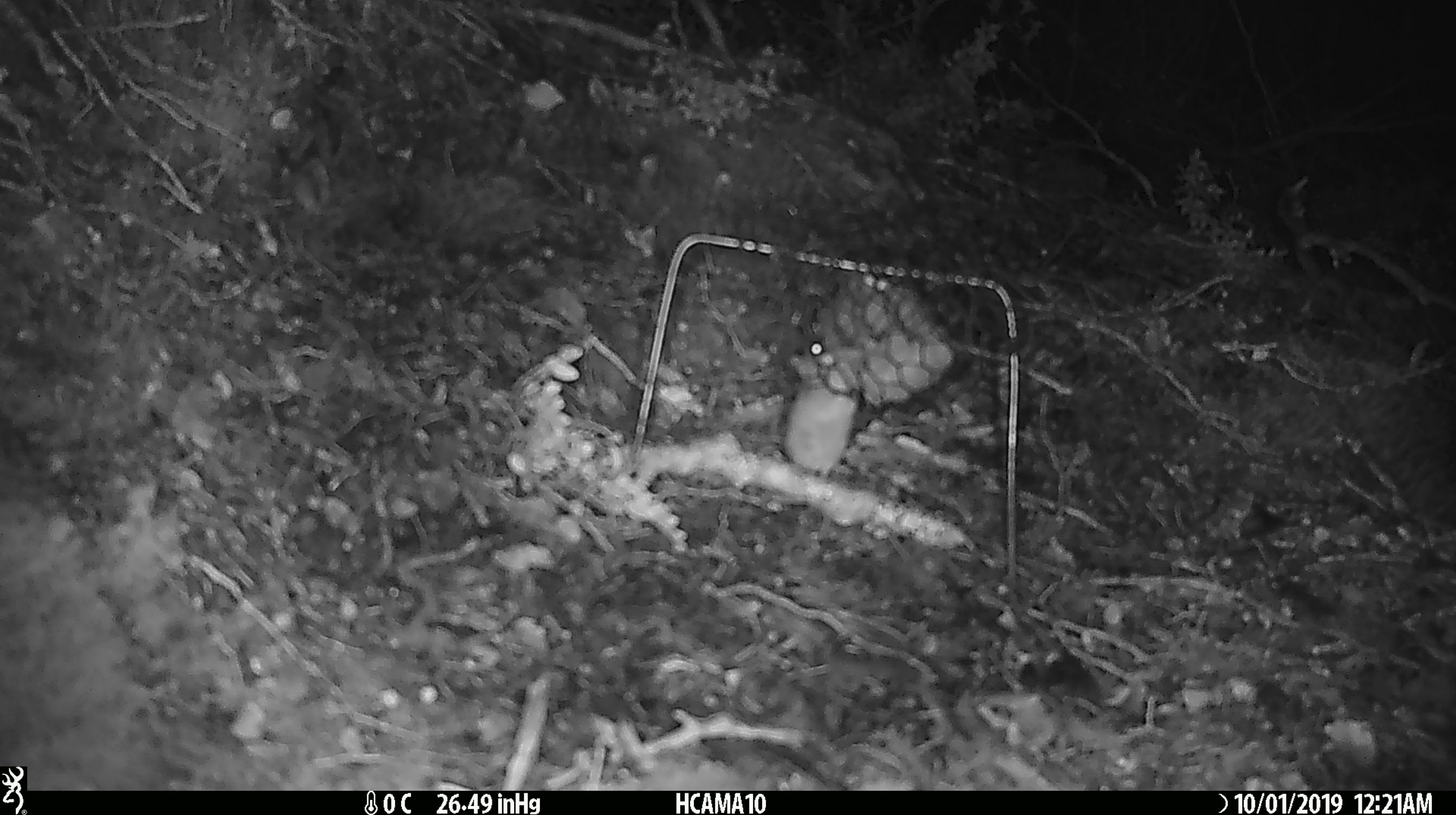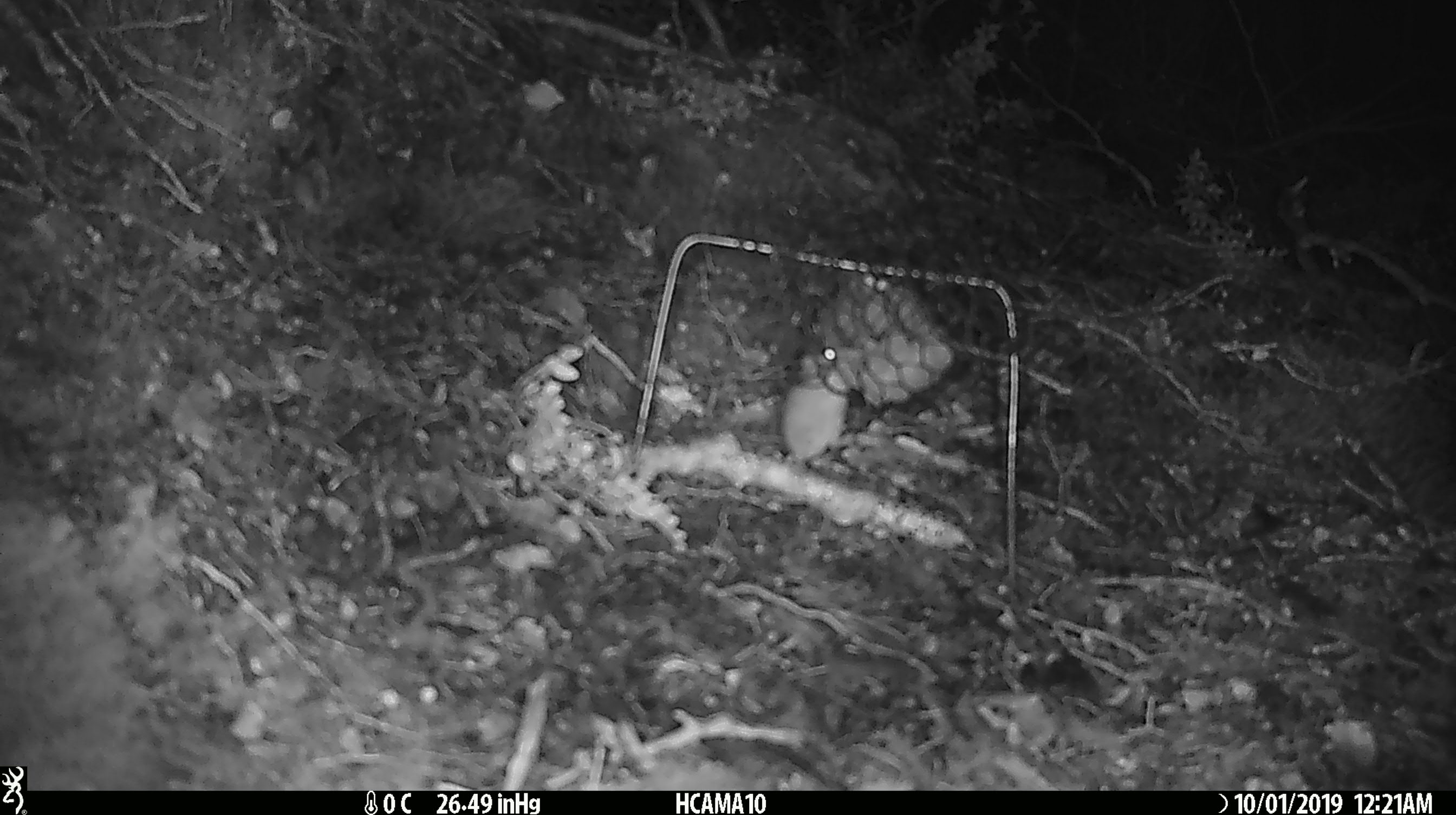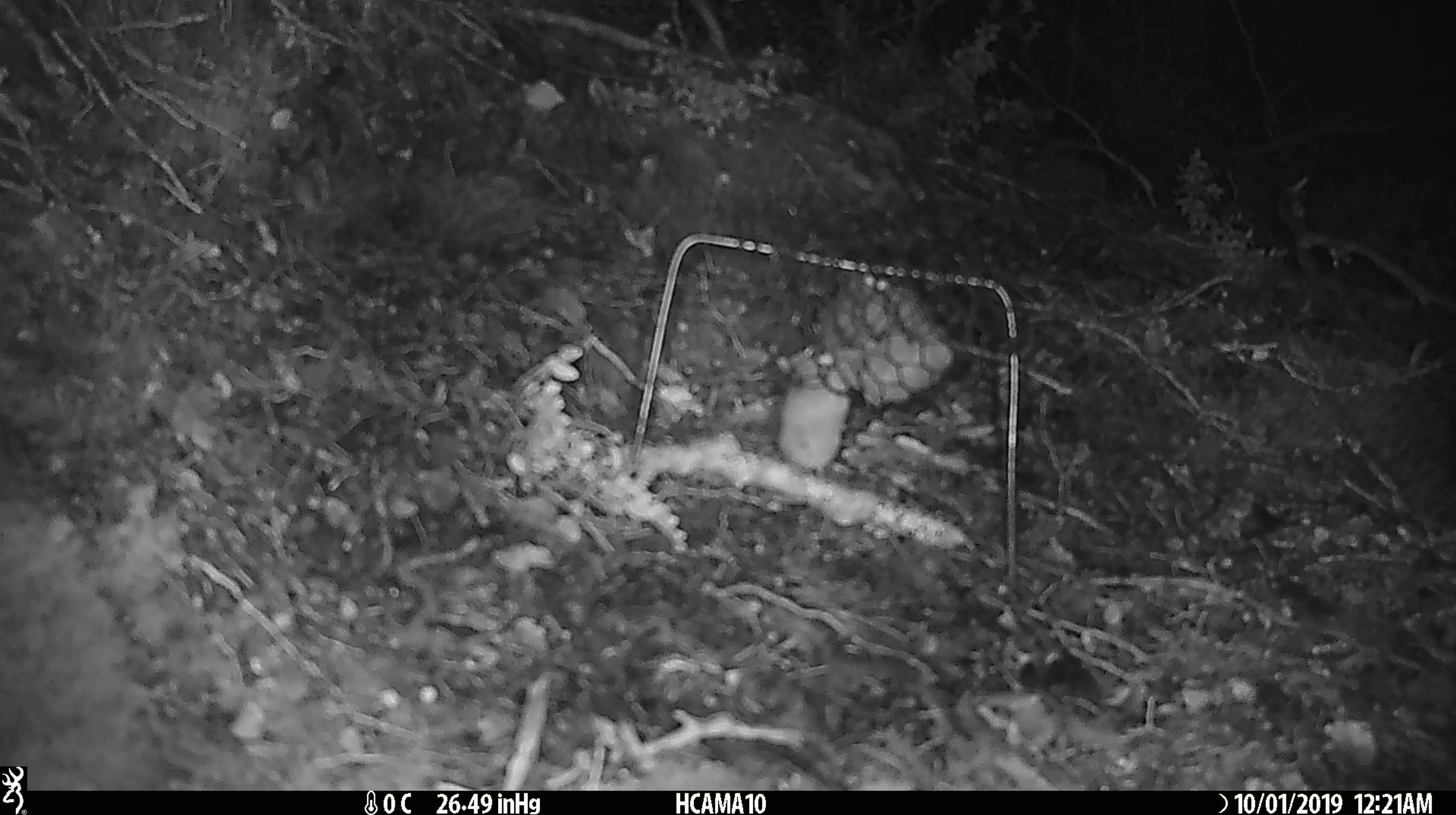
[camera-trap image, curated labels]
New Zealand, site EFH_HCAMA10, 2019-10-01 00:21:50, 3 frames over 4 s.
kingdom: Animalia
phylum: Chordata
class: Mammalia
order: Rodentia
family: Muridae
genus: Mus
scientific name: Mus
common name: mouse